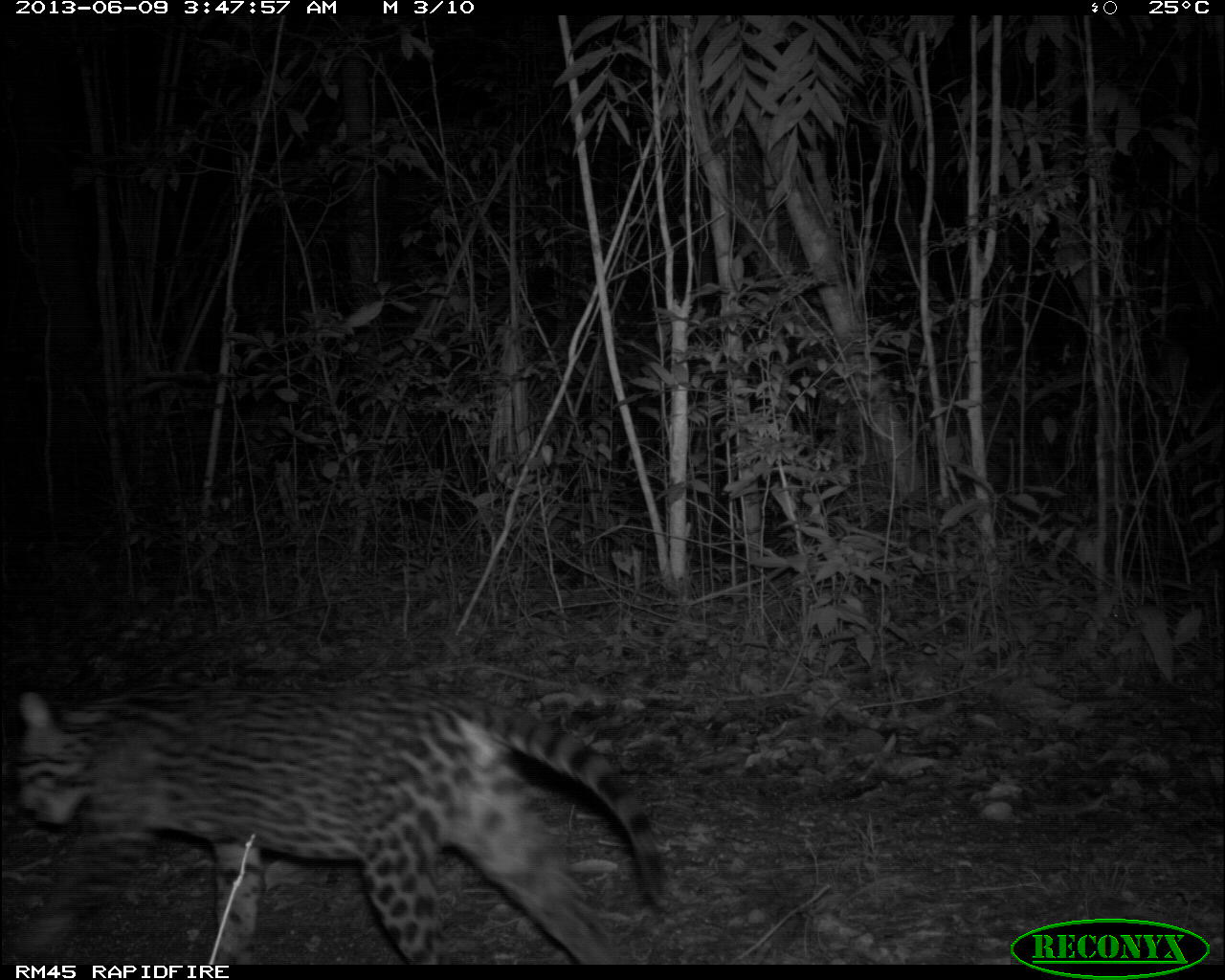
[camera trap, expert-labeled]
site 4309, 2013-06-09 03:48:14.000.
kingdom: Animalia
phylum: Chordata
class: Mammalia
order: Carnivora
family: Felidae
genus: Leopardus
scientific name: Leopardus pardalis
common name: ocelot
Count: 1.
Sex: female.